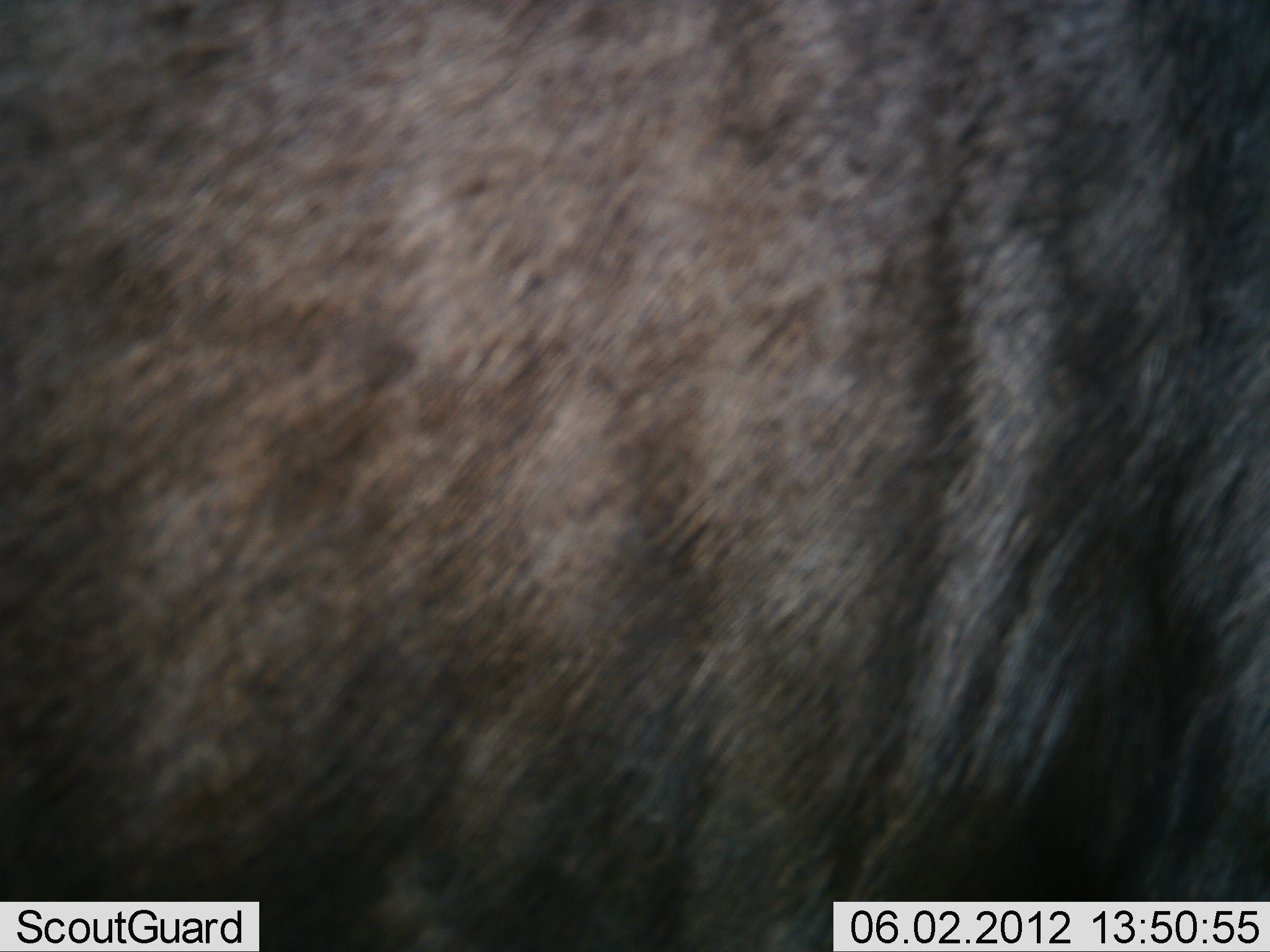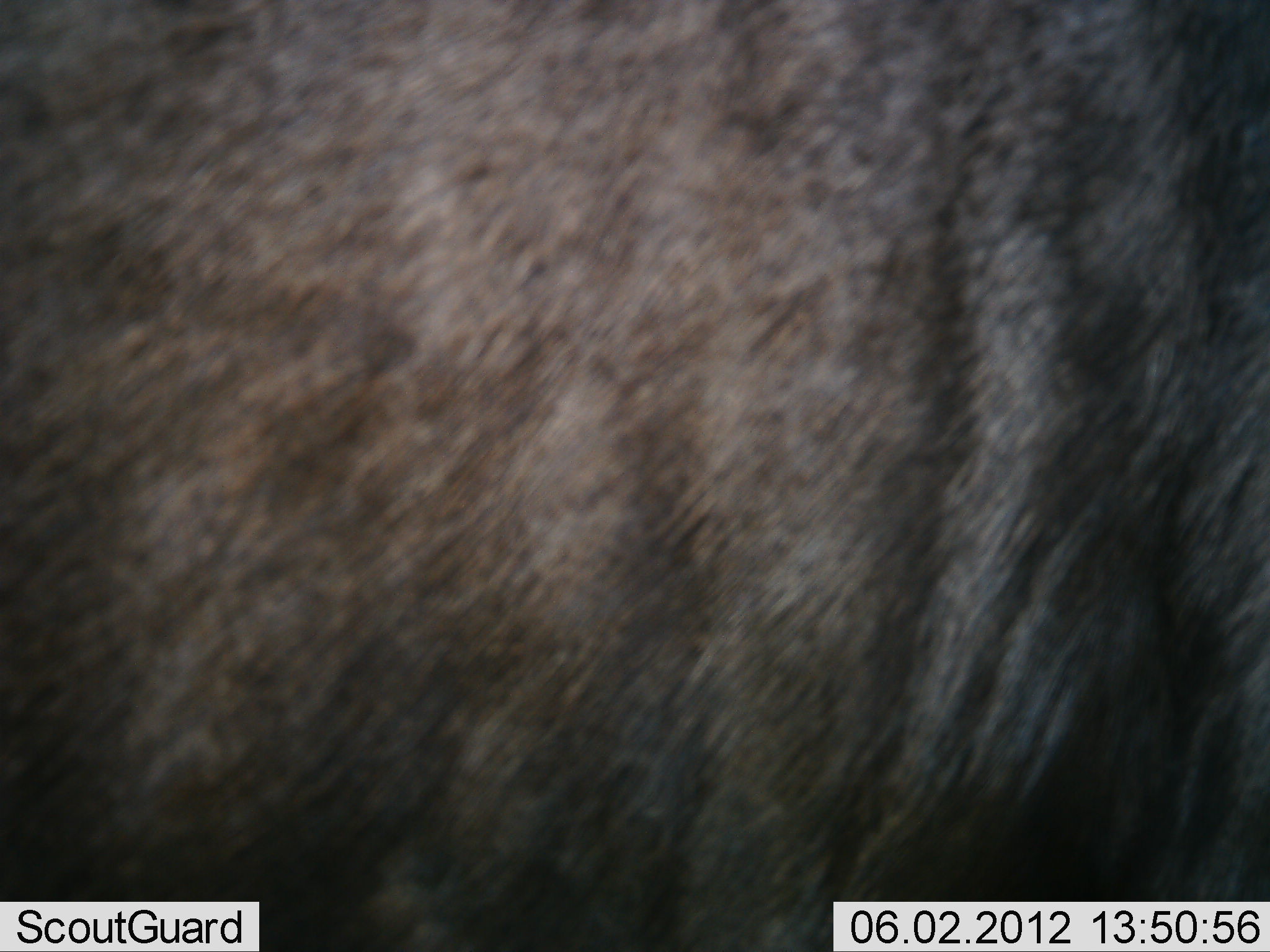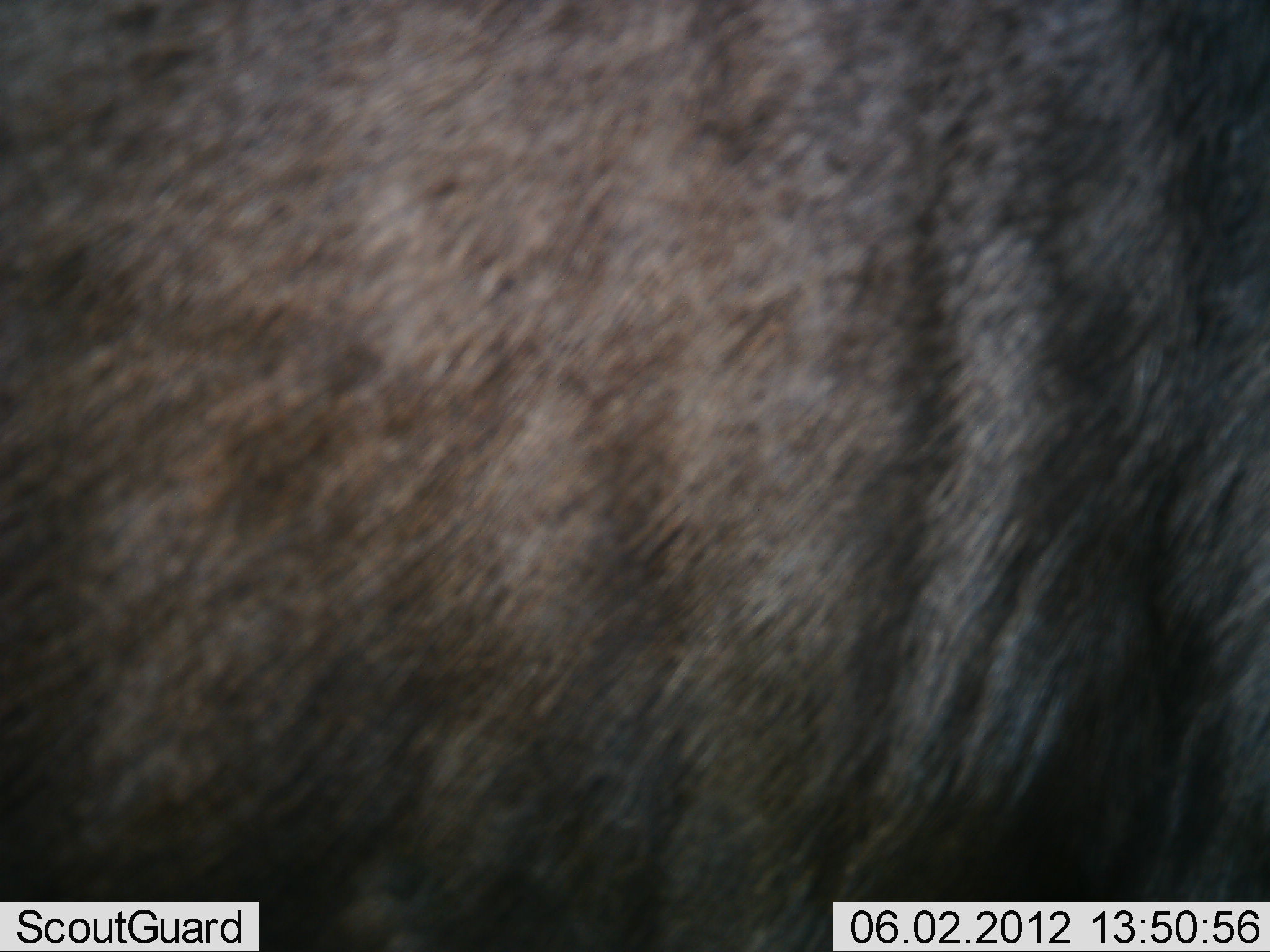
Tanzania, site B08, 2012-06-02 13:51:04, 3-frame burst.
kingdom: Animalia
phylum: Chordata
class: Mammalia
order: Artiodactyla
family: Bovidae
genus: Connochaetes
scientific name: Connochaetes taurinus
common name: blue wildebeest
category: wildebeest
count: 1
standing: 100%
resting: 0%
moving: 0%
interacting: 0%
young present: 0%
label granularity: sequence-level